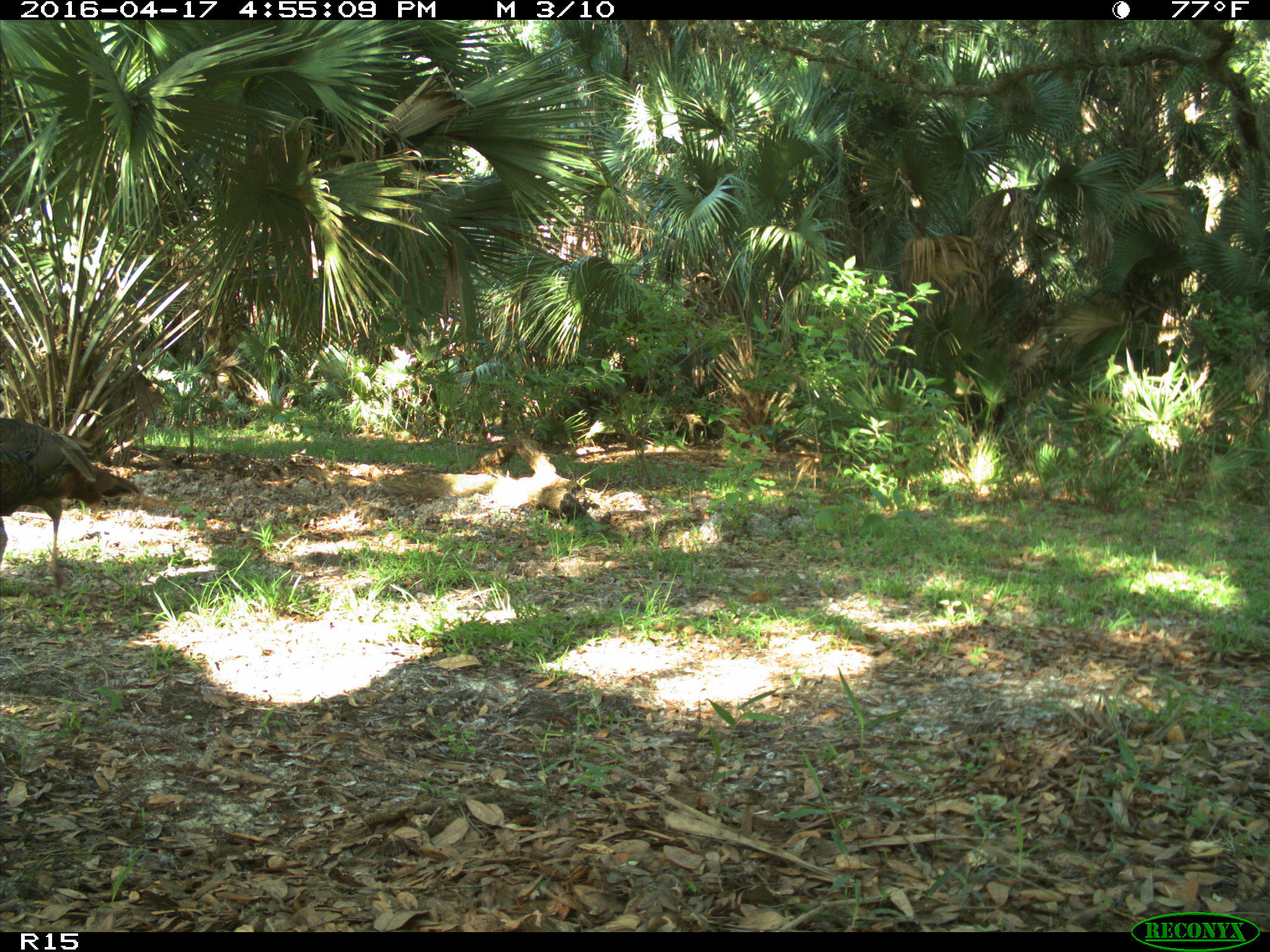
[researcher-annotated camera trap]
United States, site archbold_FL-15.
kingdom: Animalia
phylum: Chordata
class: Aves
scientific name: Aves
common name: birds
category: unidentified bird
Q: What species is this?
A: Unidentified bird (birds) (Aves).